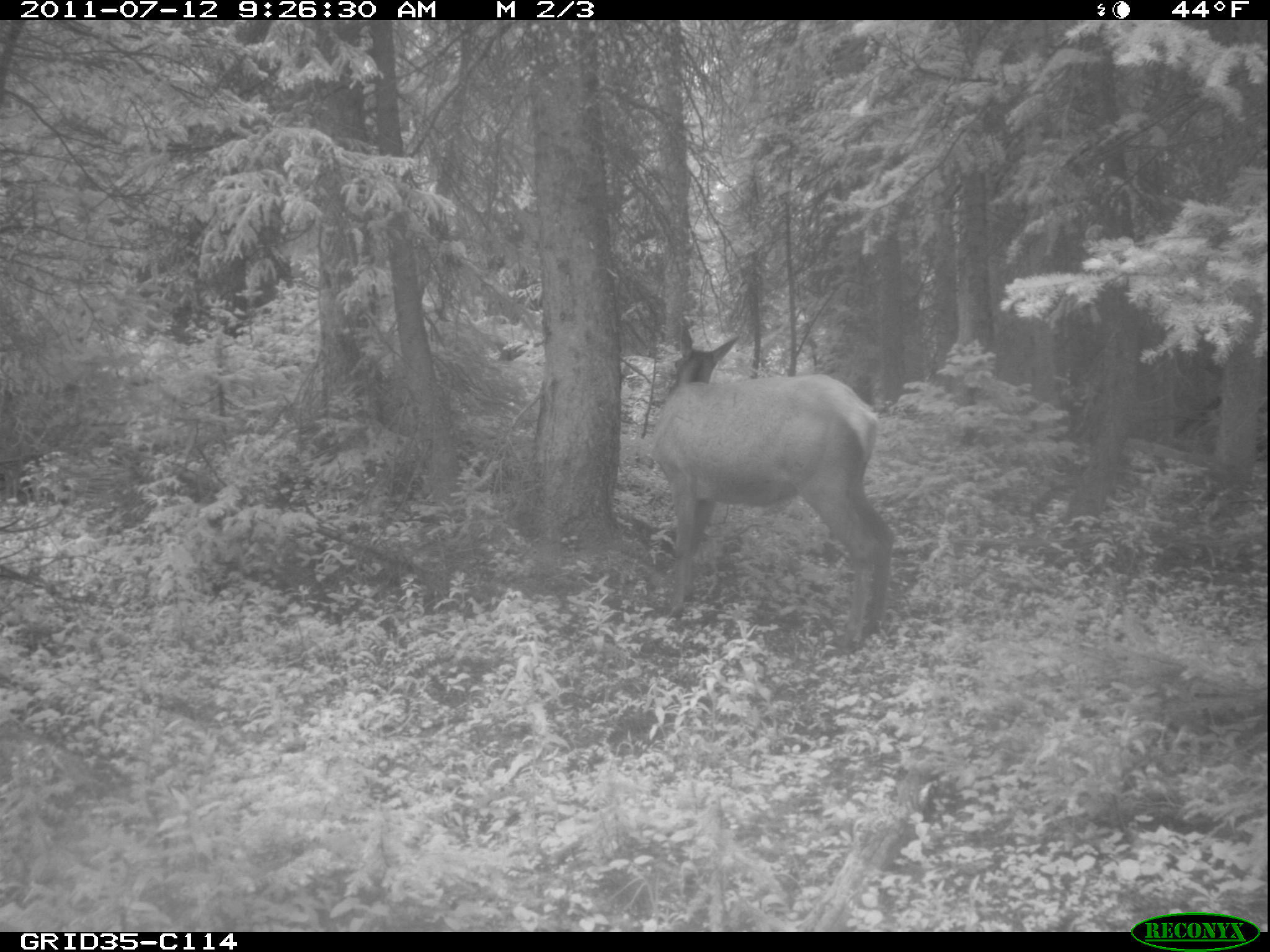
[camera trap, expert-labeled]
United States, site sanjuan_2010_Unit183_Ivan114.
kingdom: Animalia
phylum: Chordata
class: Mammalia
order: Artiodactyla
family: Cervidae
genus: Cervus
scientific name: Cervus elaphus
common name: red deer